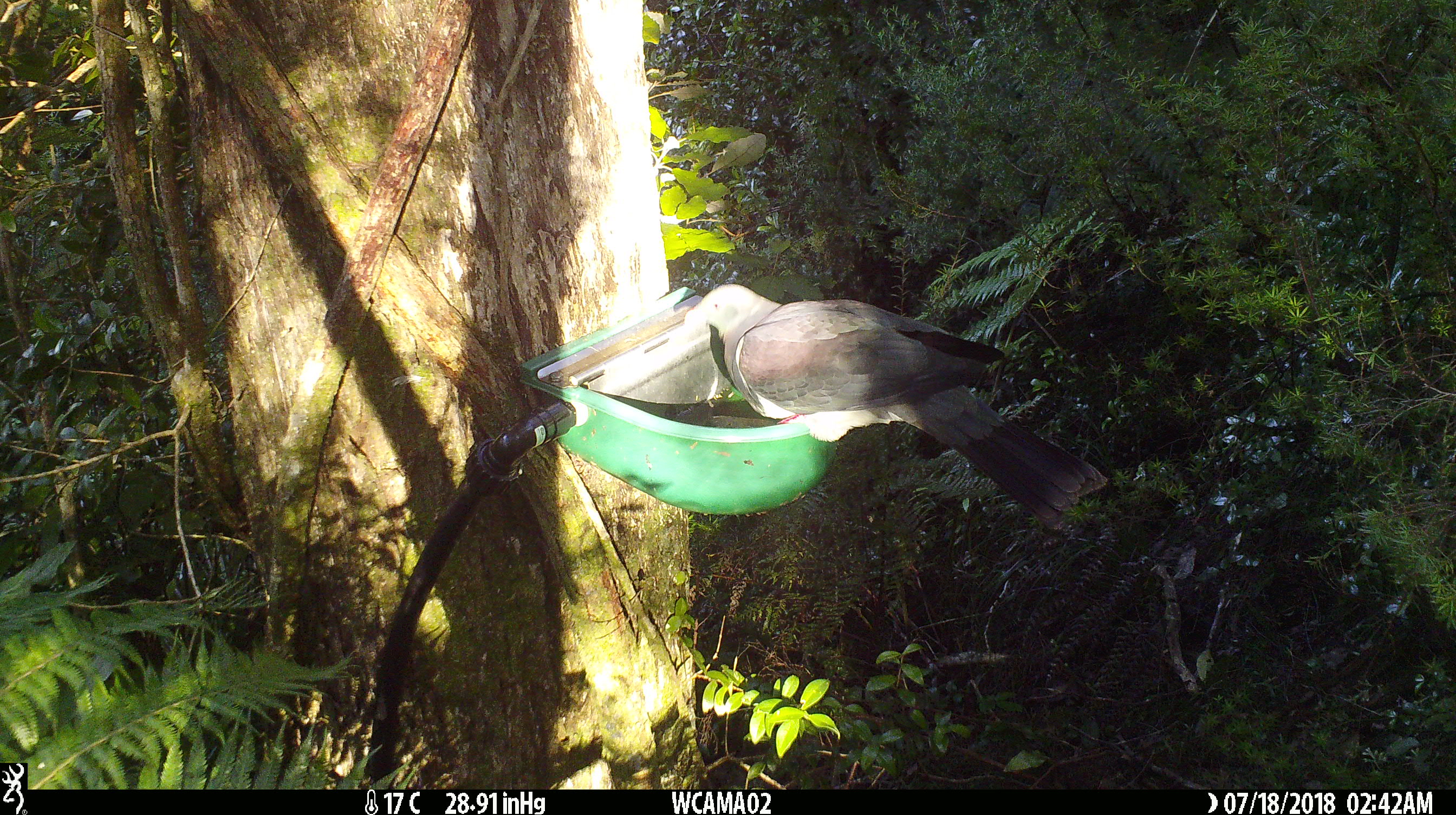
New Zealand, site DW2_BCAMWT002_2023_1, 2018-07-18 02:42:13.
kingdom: Animalia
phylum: Chordata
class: Aves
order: Columbiformes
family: Columbidae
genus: Hemiphaga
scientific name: Hemiphaga novaeseelandiae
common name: new zealand pigeon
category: kereru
Kereru (new zealand pigeon) (Hemiphaga novaeseelandiae).